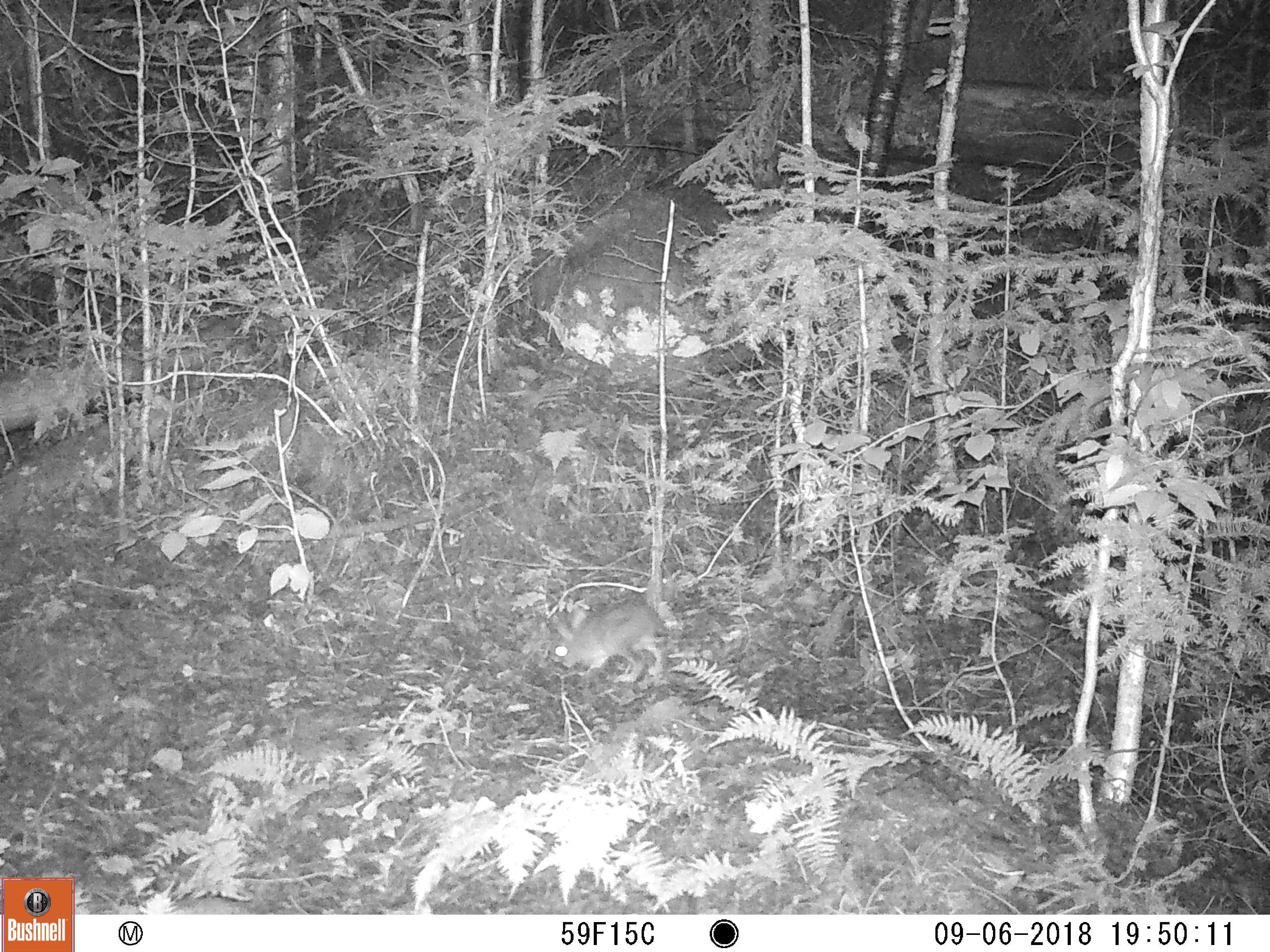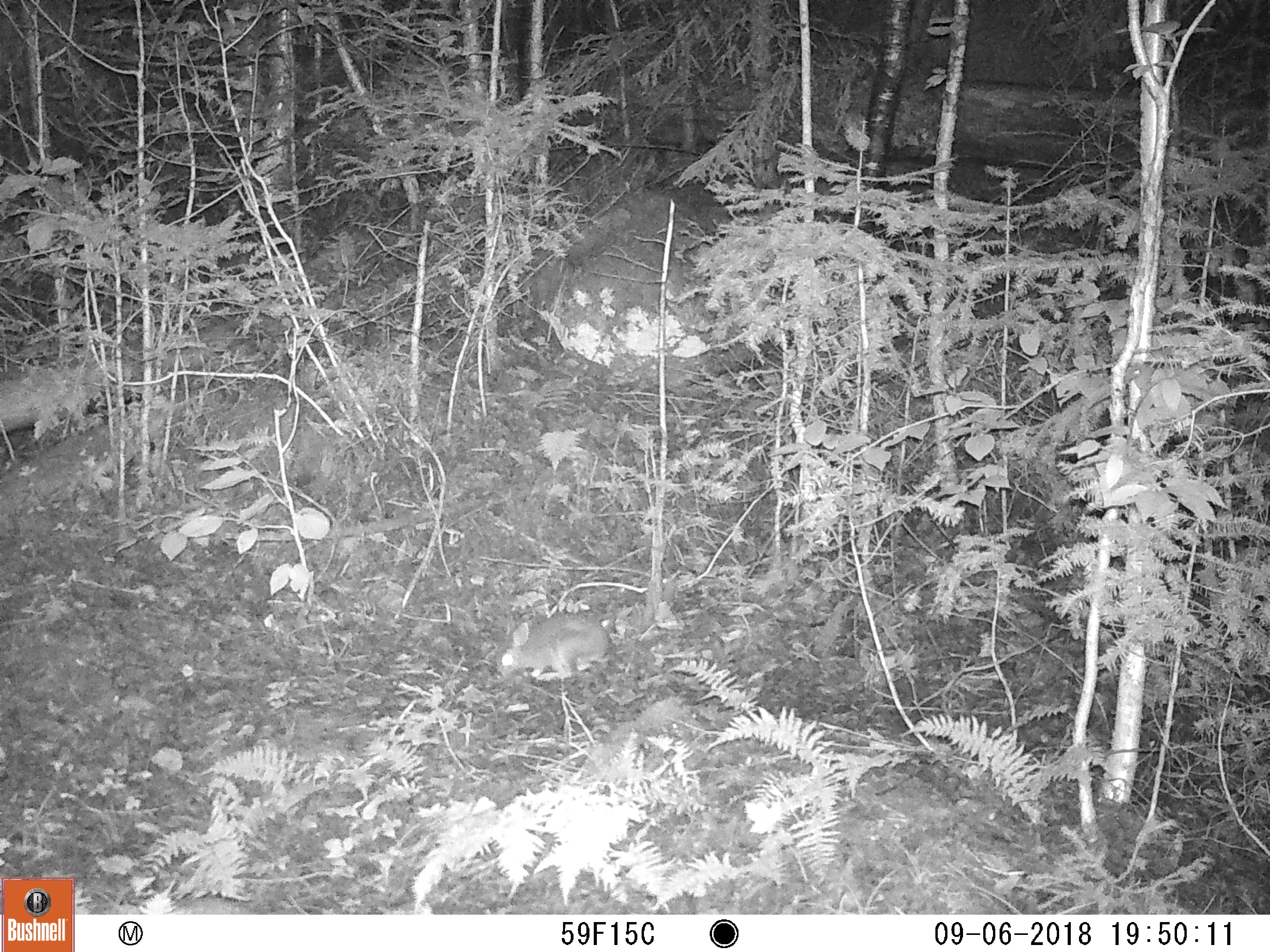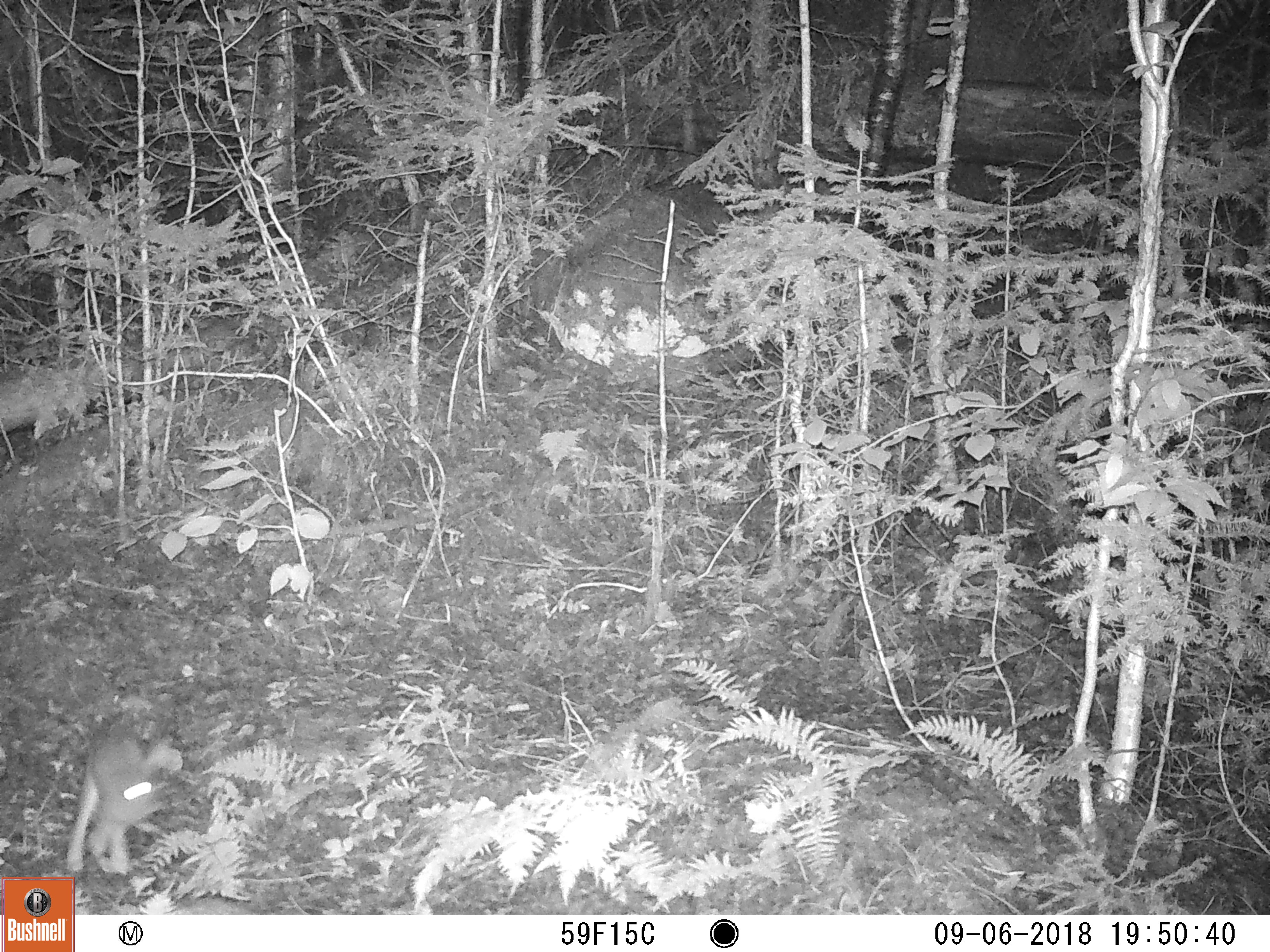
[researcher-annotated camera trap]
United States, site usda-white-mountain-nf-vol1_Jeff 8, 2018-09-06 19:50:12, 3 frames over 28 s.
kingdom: Animalia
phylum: Chordata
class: Mammalia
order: Lagomorpha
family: Leporidae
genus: Lepus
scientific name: Lepus americanus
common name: snowshoe hare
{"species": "snowshoe hare (Lepus americanus)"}